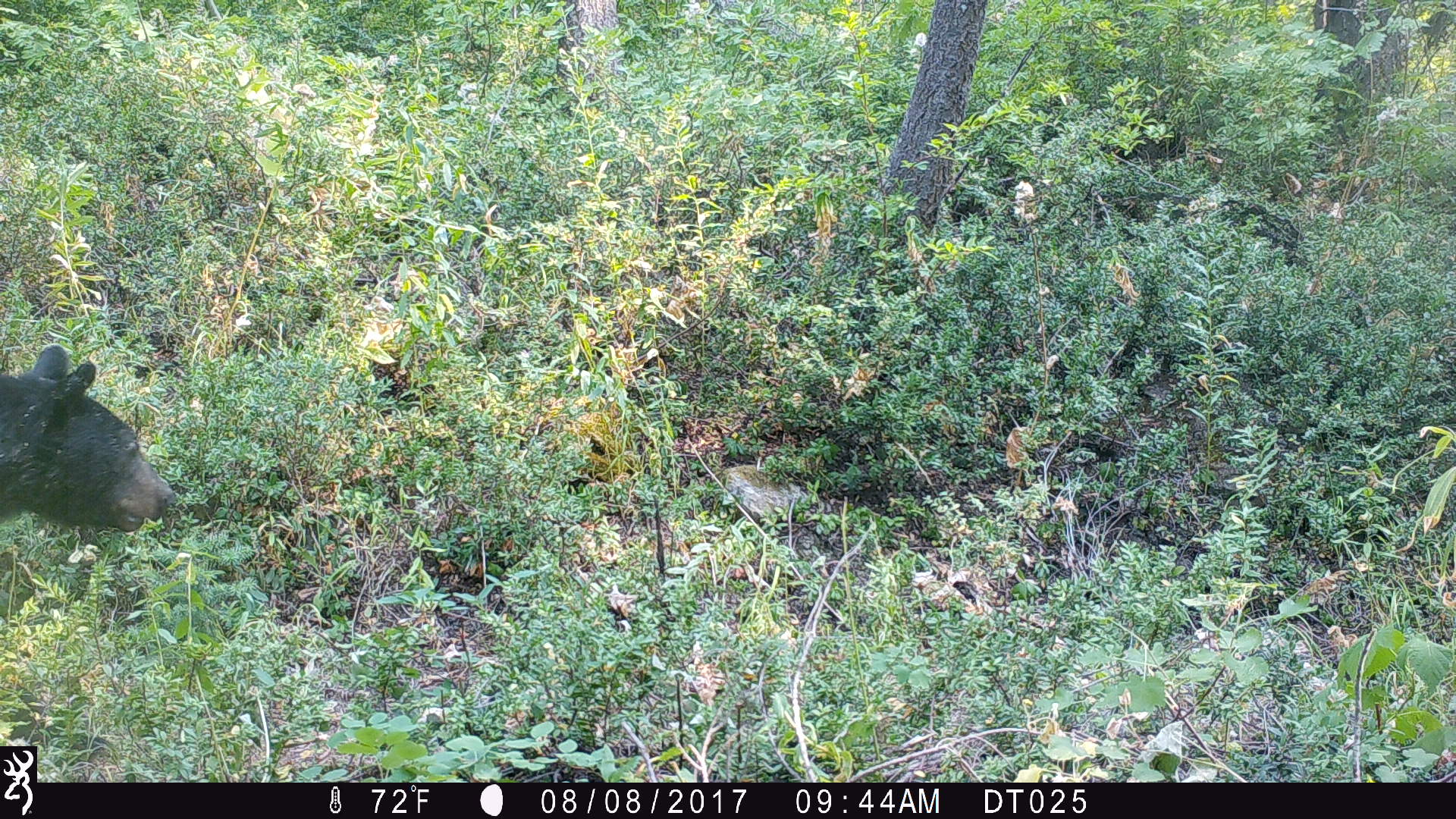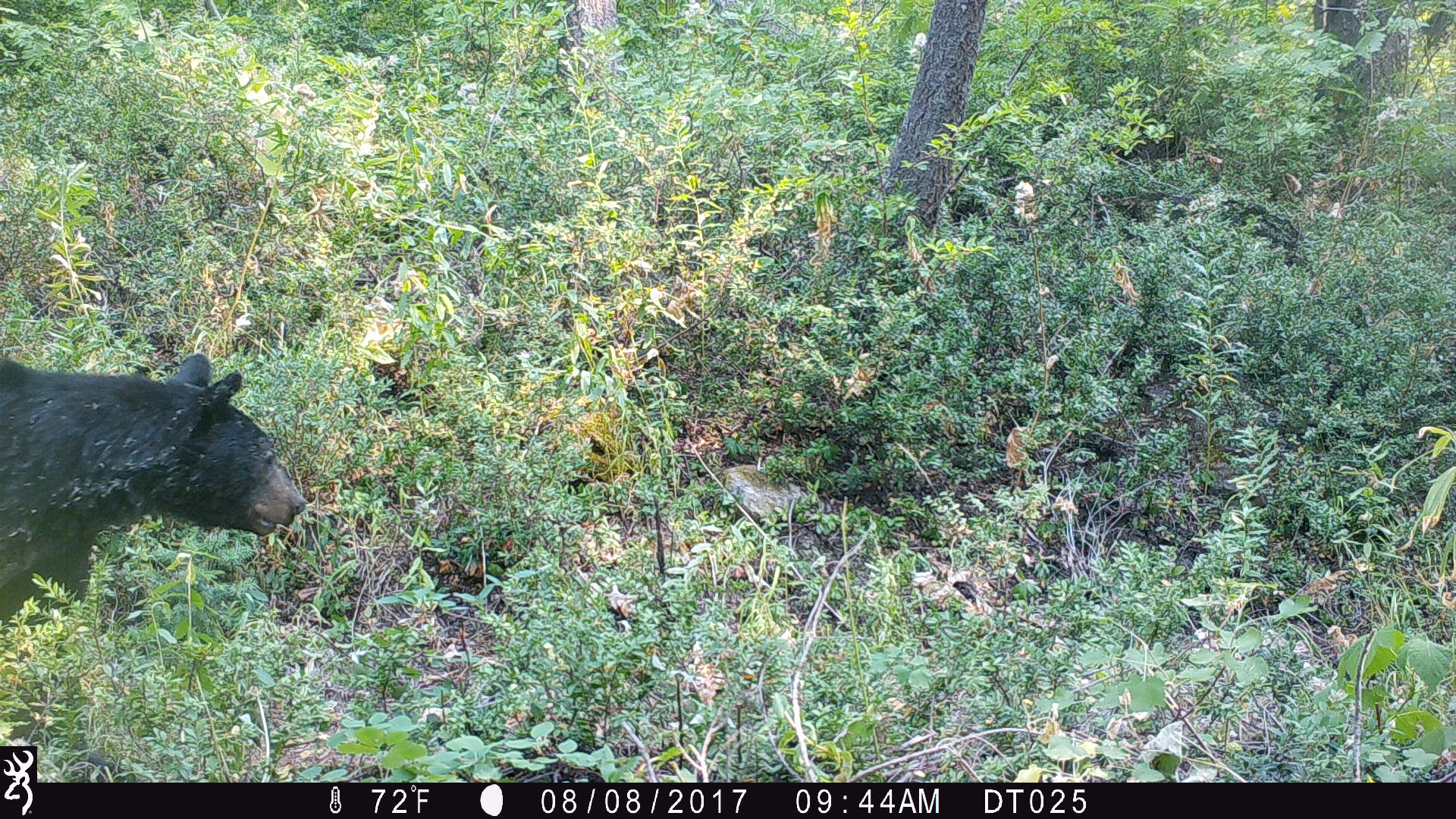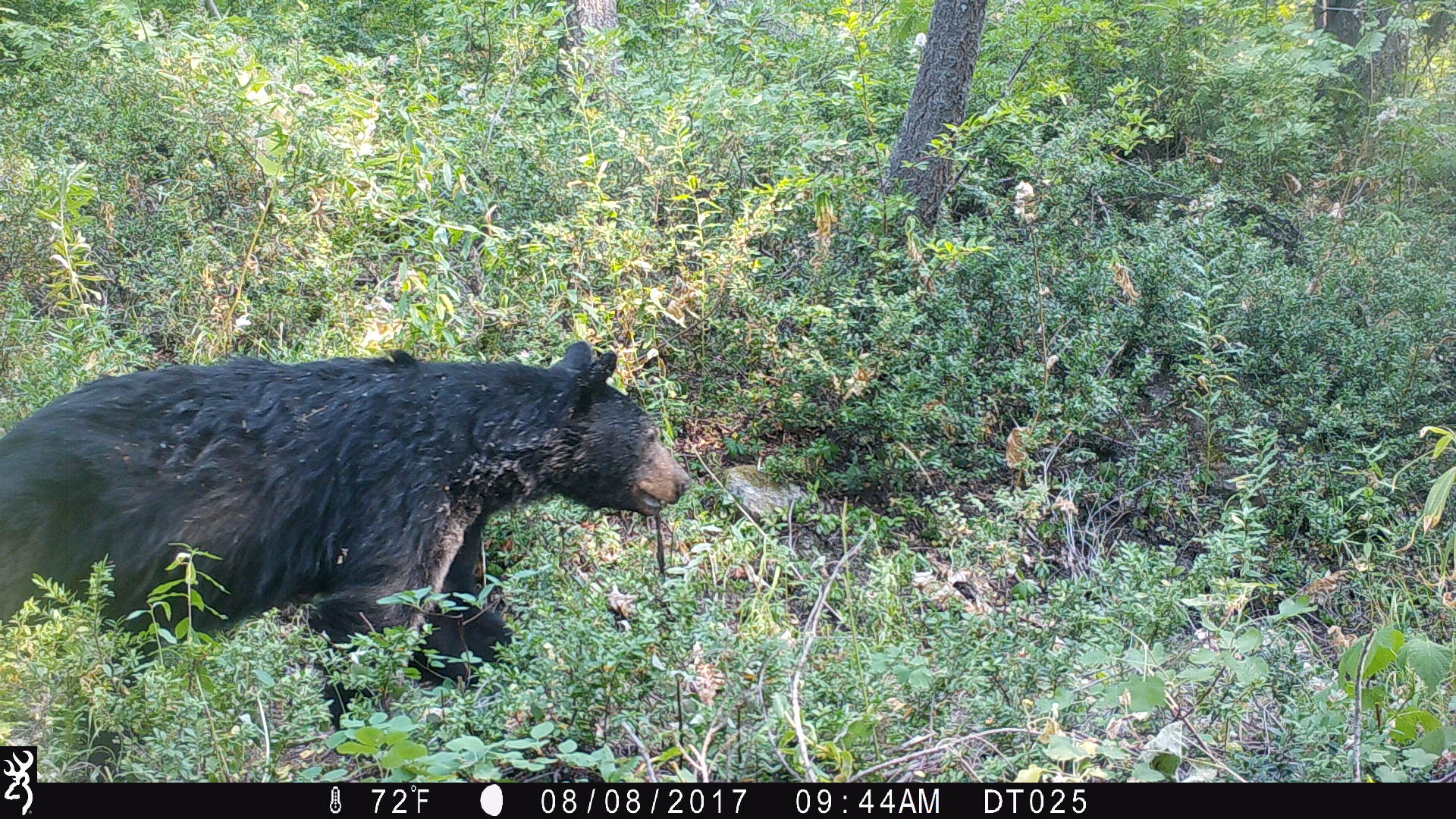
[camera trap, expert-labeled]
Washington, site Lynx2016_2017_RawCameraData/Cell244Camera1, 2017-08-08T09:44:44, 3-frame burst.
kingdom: Animalia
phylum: Chordata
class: Mammalia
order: Carnivora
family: Ursidae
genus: Ursus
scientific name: Ursus americanus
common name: american black bear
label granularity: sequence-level